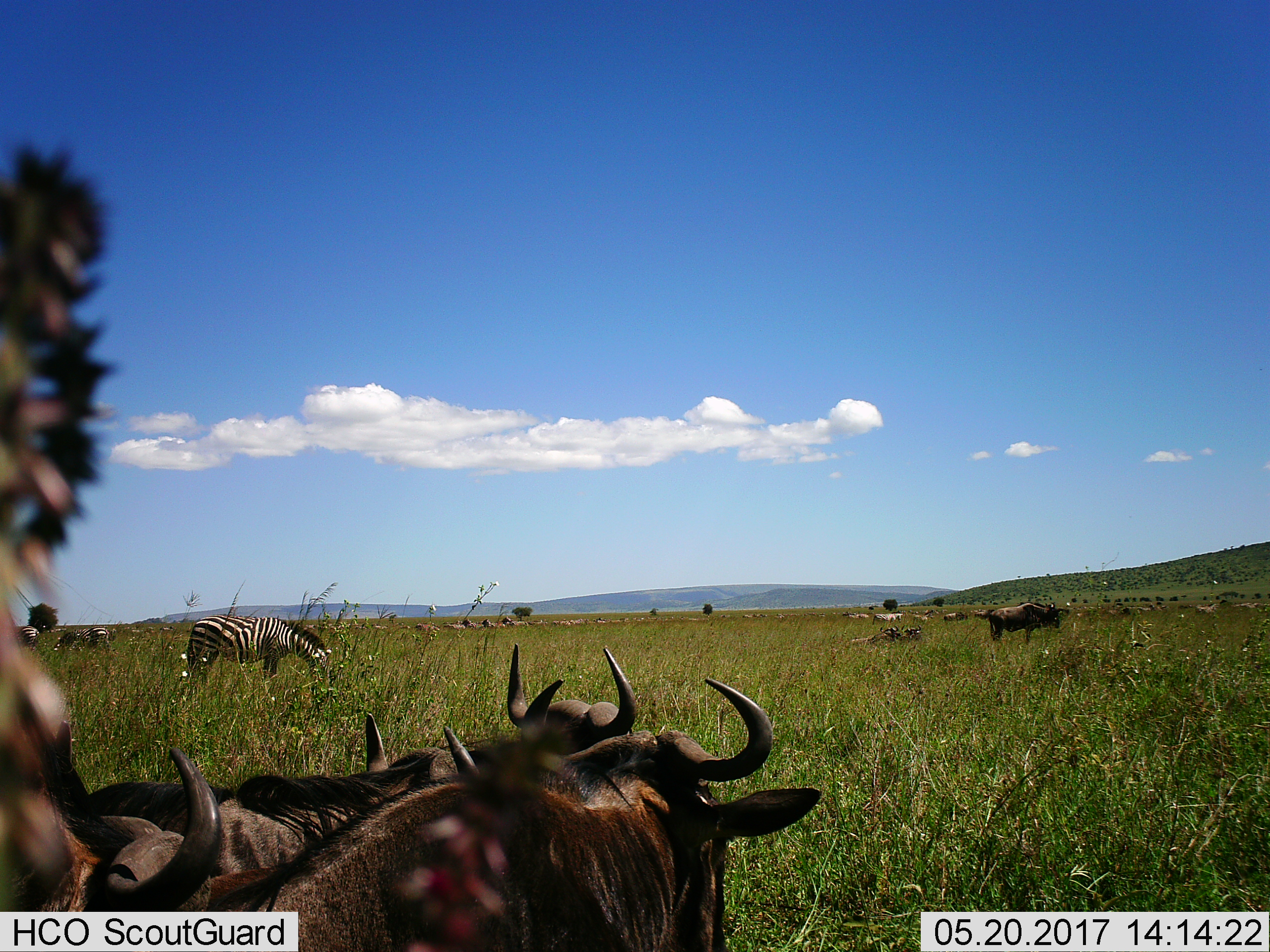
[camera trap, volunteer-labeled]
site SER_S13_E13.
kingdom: Animalia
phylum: Chordata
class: Mammalia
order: Artiodactyla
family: Bovidae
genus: Connochaetes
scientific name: Connochaetes taurinus taurinus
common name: blue wildebeest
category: wildebeestblue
Wildebeestblue (blue wildebeest) (Connochaetes taurinus taurinus), count 10. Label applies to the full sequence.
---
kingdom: Animalia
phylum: Chordata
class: Mammalia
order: Perissodactyla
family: Equidae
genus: Equus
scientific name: Equus quagga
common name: plains zebra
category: zebraplains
Zebraplains (plains zebra) (Equus quagga), count 5. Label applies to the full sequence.